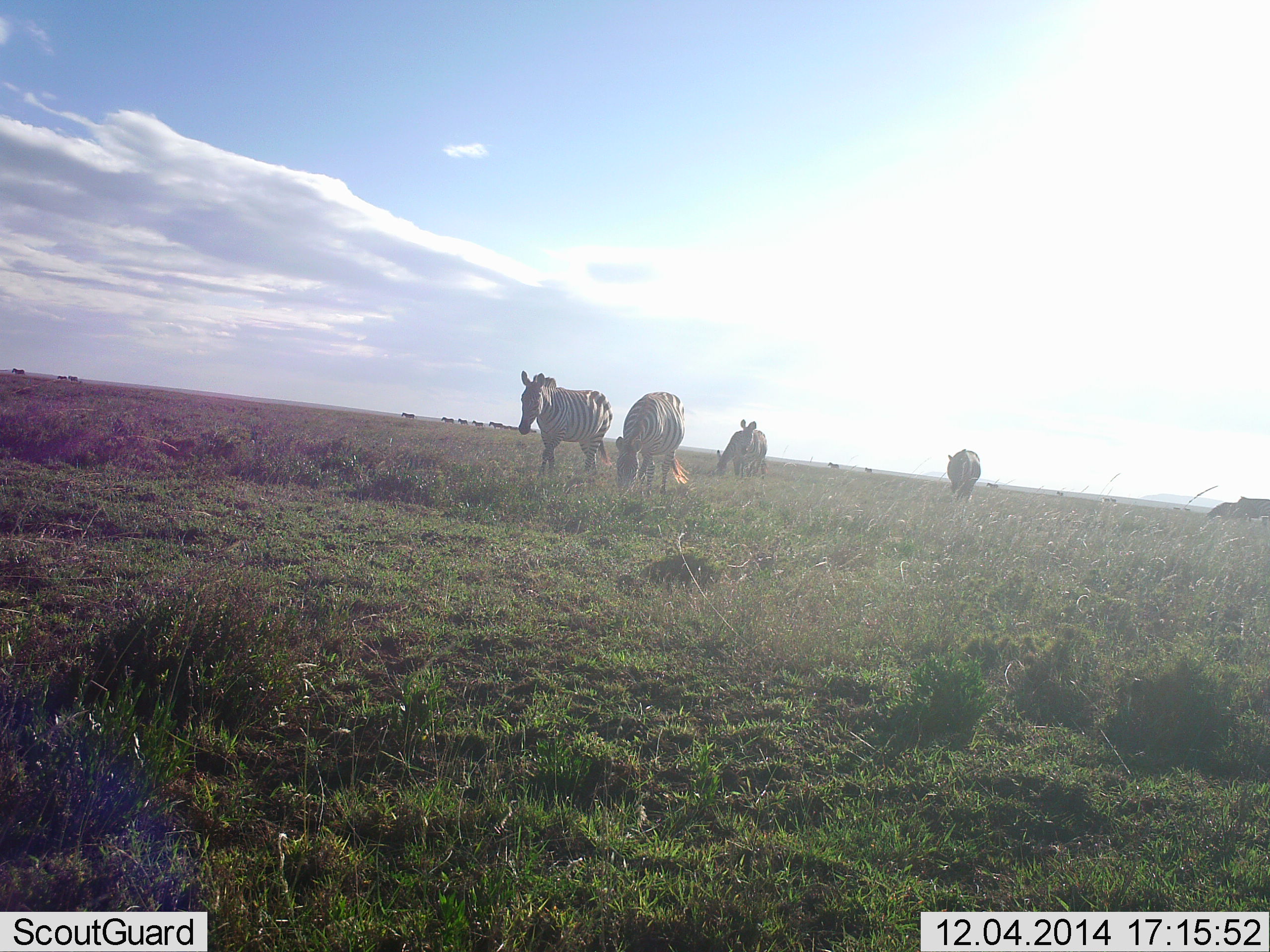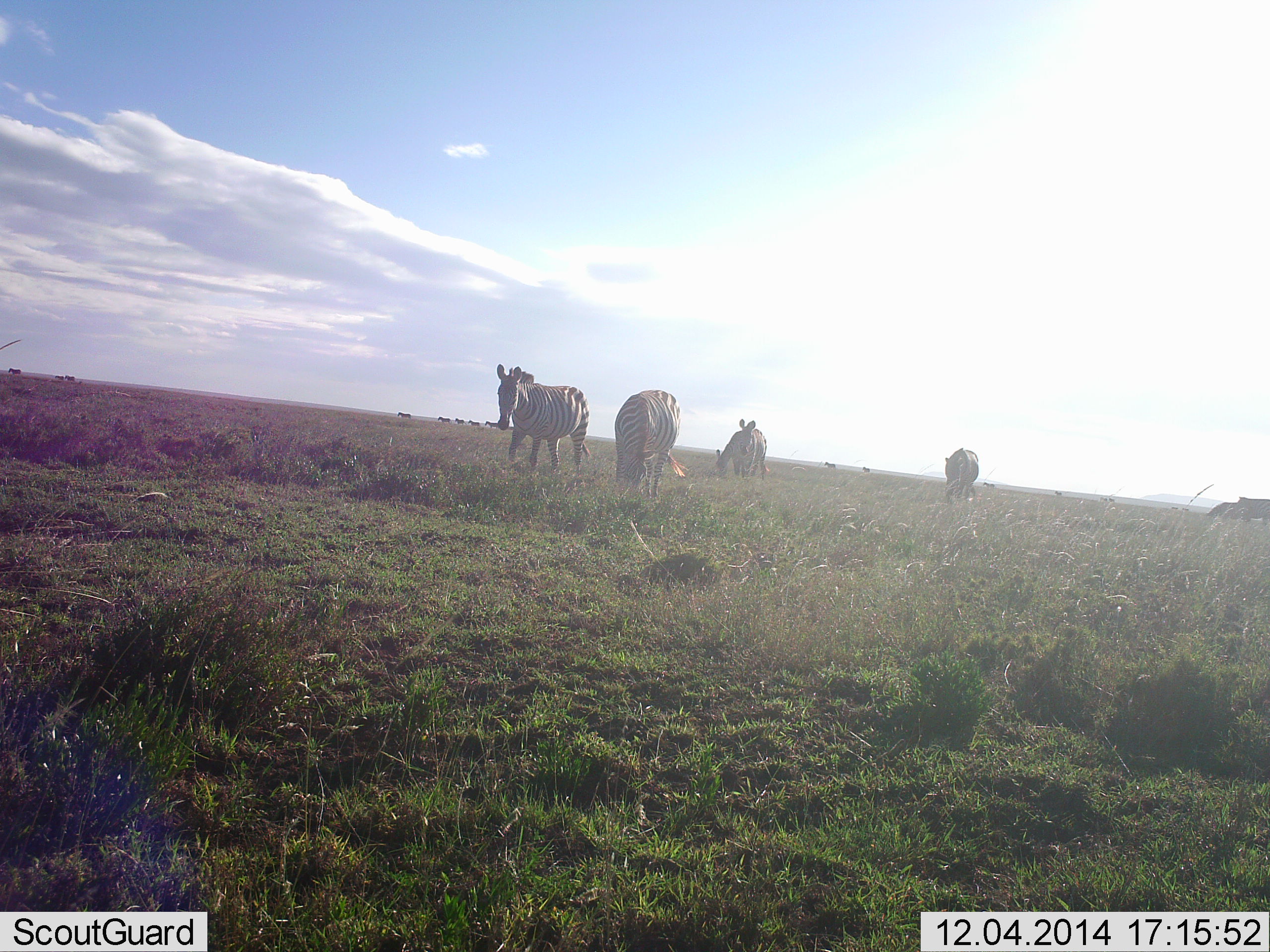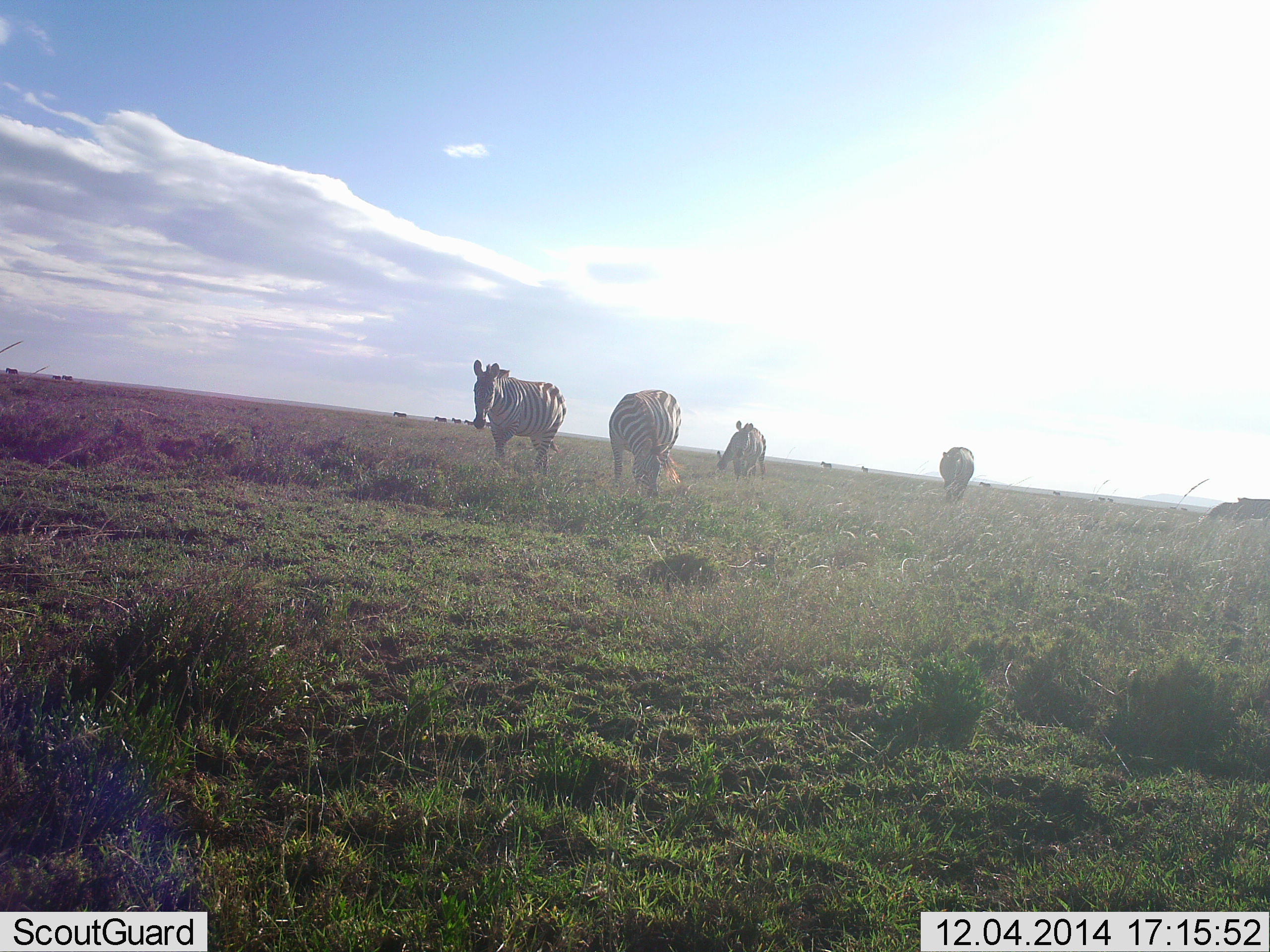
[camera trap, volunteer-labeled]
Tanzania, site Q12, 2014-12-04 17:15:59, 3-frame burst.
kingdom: Animalia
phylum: Chordata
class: Mammalia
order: Perissodactyla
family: Equidae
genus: Equus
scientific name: Equus quagga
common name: plains zebra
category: zebra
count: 6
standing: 40%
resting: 0%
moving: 90%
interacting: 10%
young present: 0%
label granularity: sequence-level